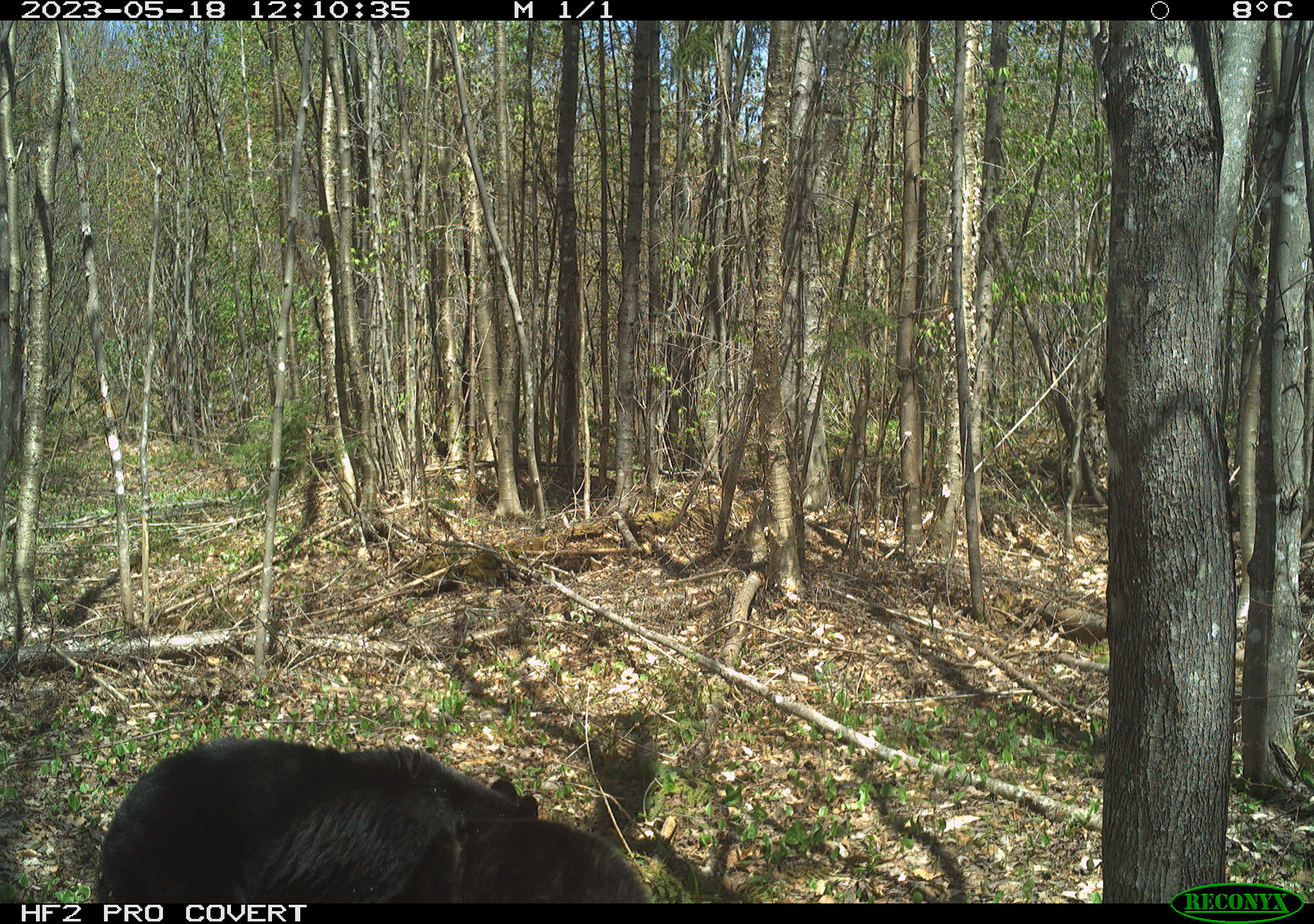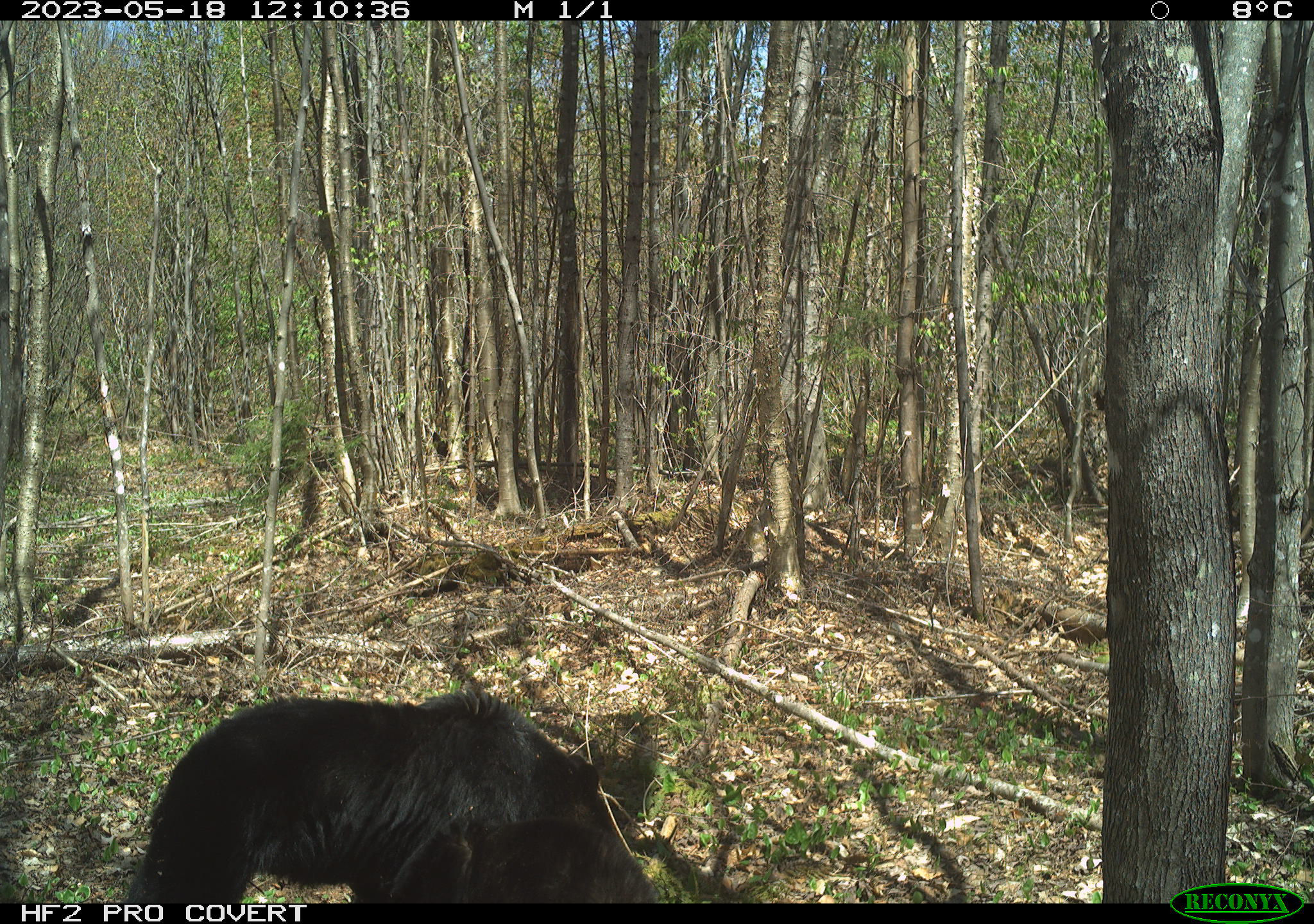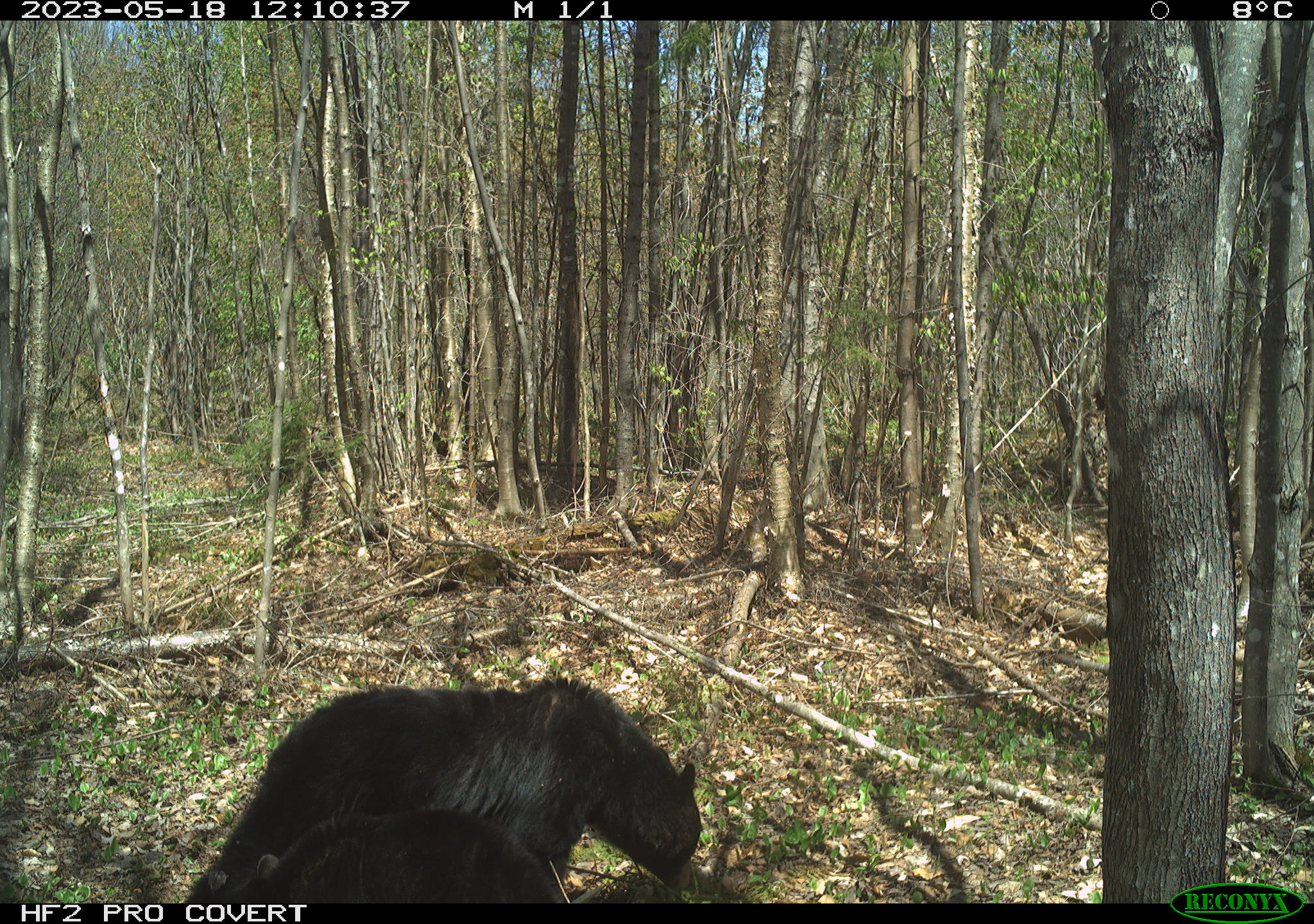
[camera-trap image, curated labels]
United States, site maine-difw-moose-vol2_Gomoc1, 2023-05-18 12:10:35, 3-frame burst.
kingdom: Animalia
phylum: Chordata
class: Mammalia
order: Carnivora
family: Ursidae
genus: Ursus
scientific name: Ursus americanus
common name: black bear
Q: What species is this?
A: Black bear (Ursus americanus).